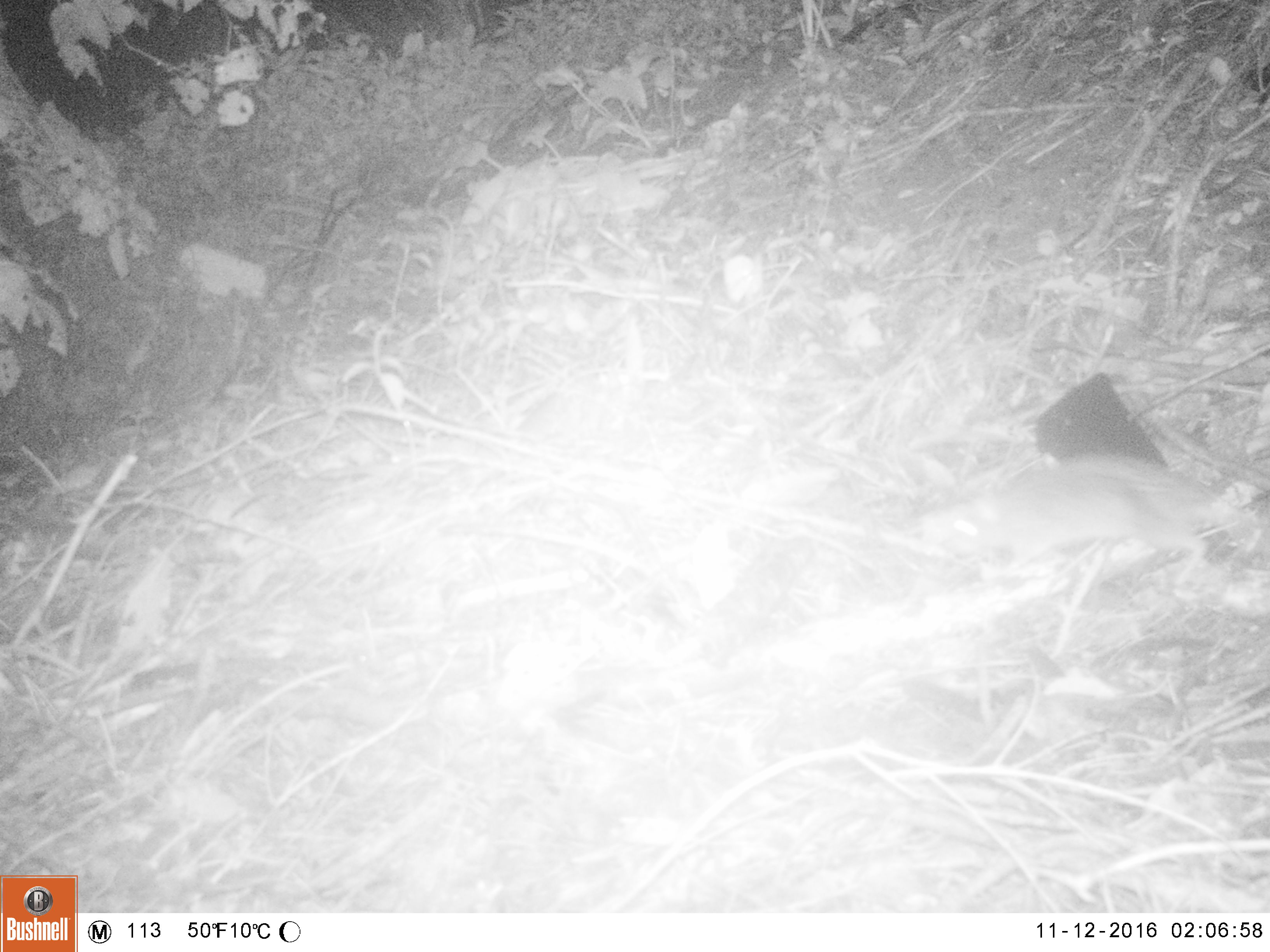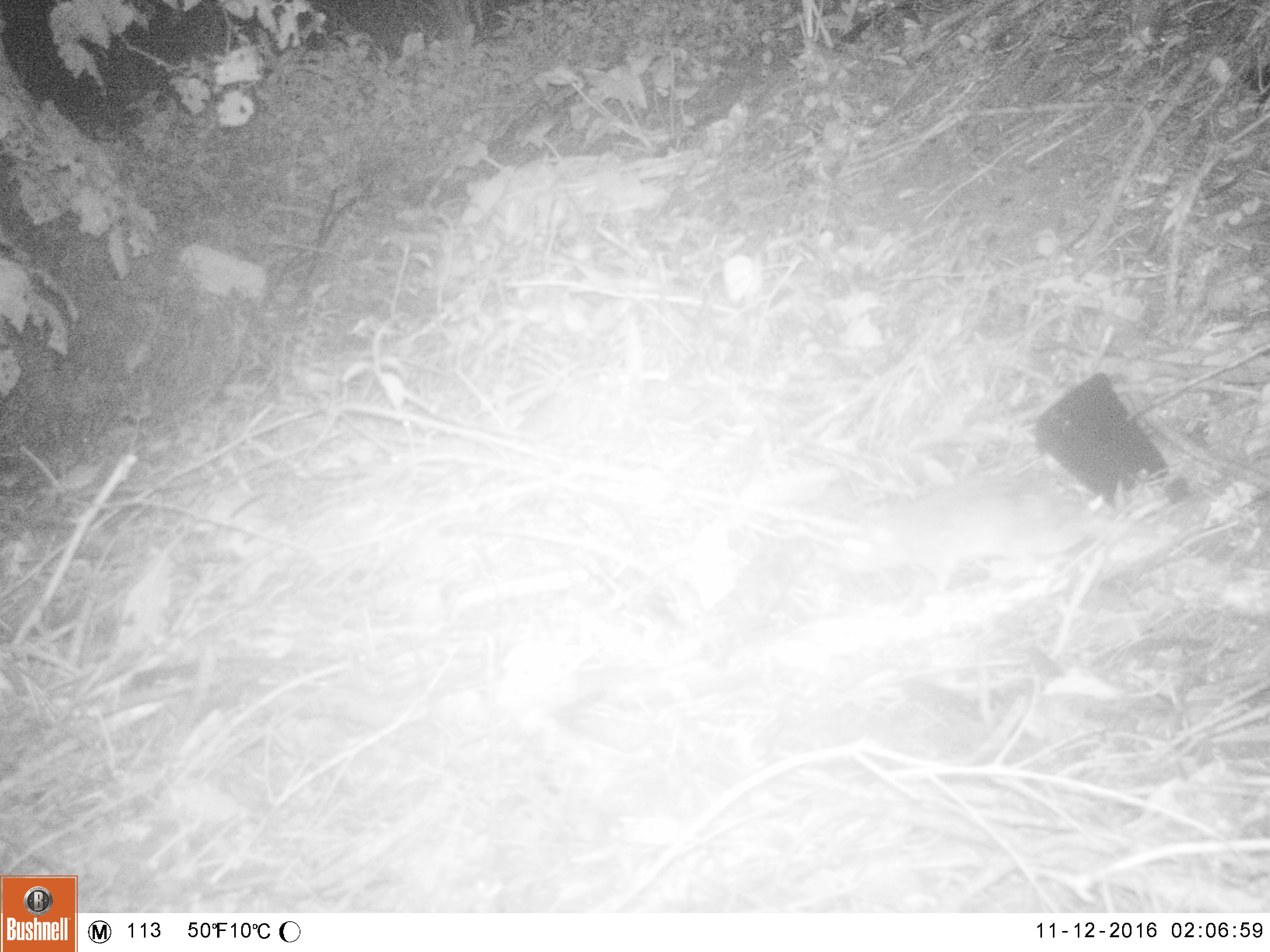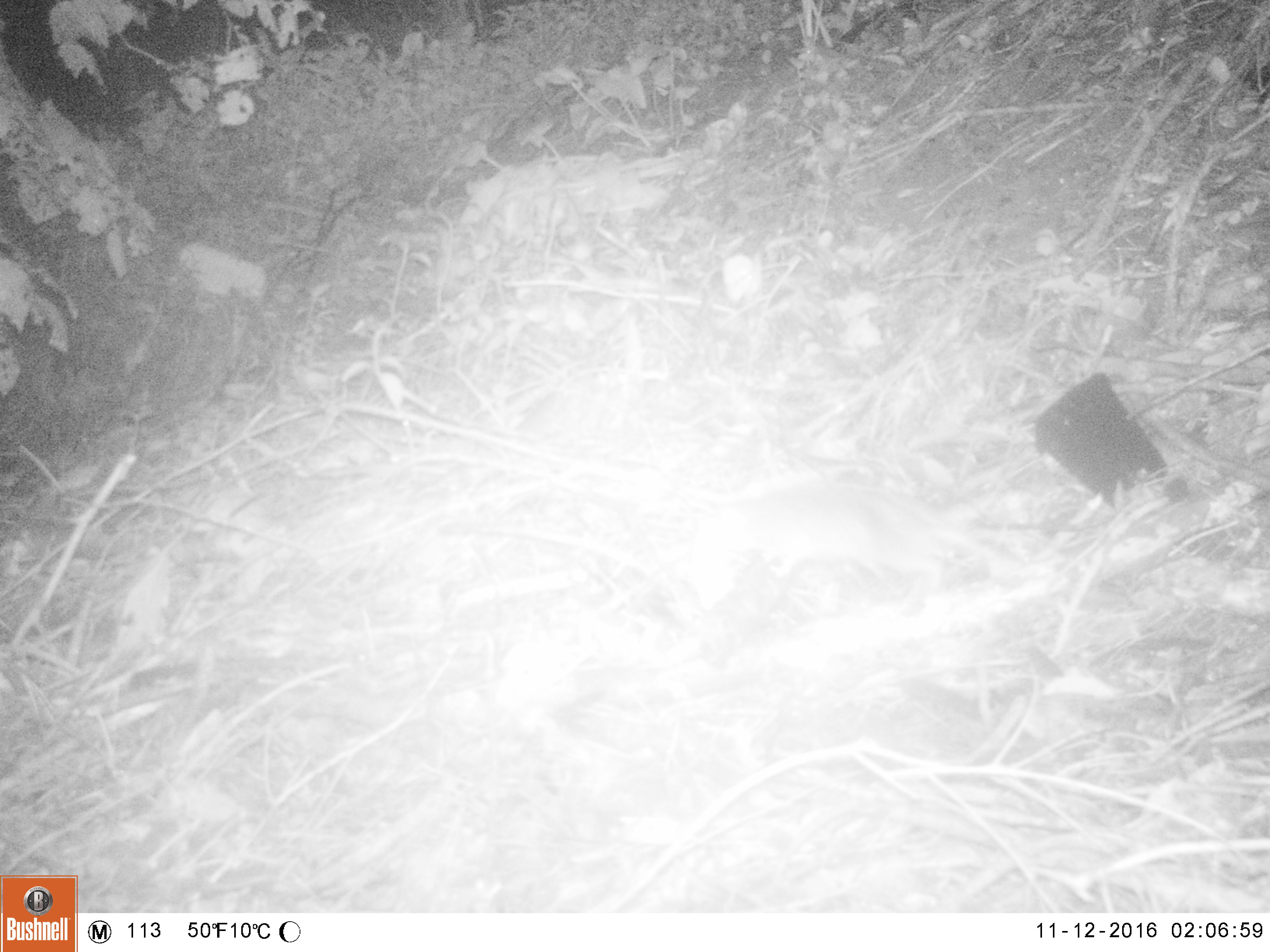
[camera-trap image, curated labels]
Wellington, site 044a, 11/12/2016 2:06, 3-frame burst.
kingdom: Animalia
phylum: Chordata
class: Mammalia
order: Rodentia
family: Muridae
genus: Rattus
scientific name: Rattus norvegicus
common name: norway rat